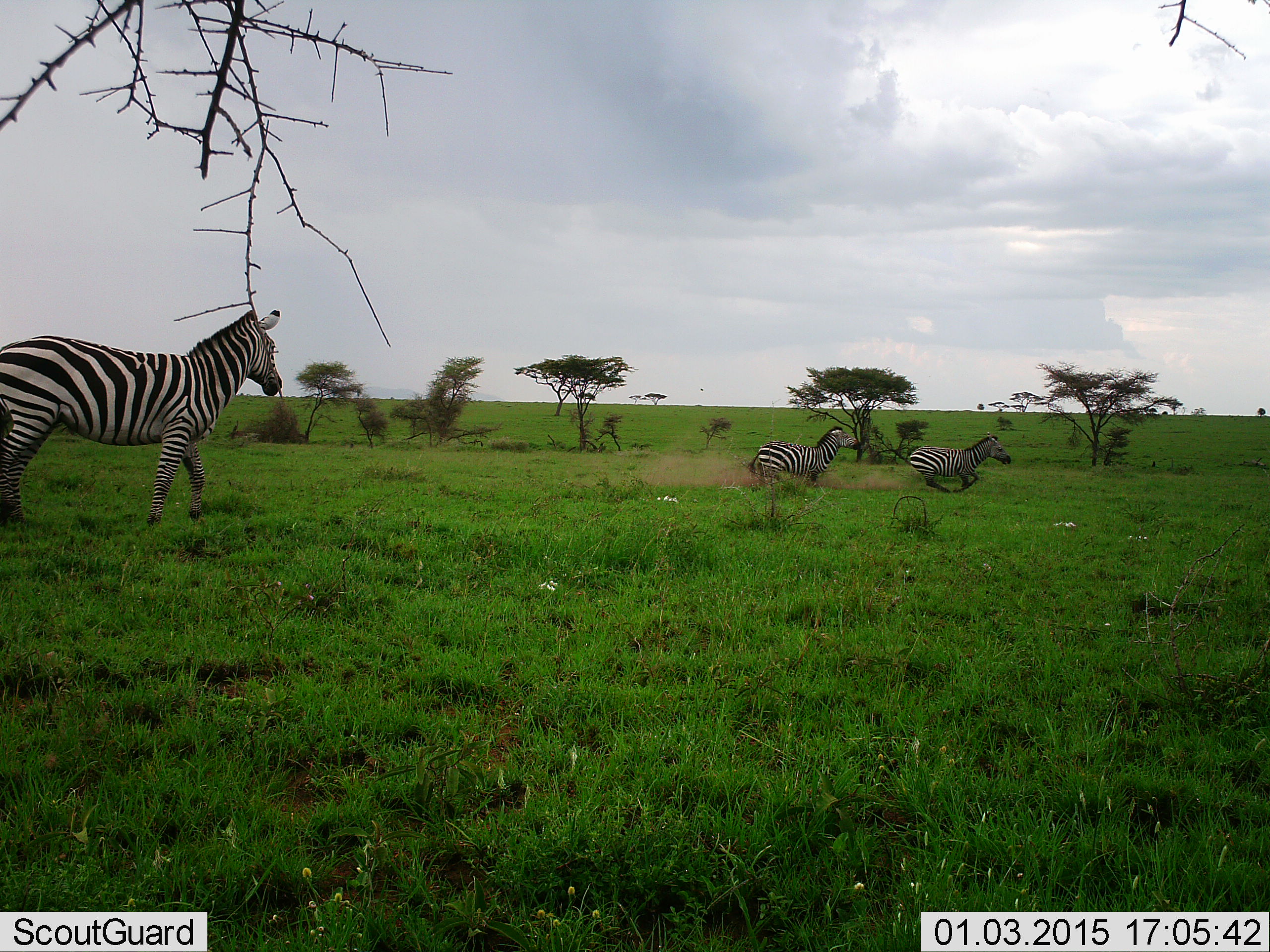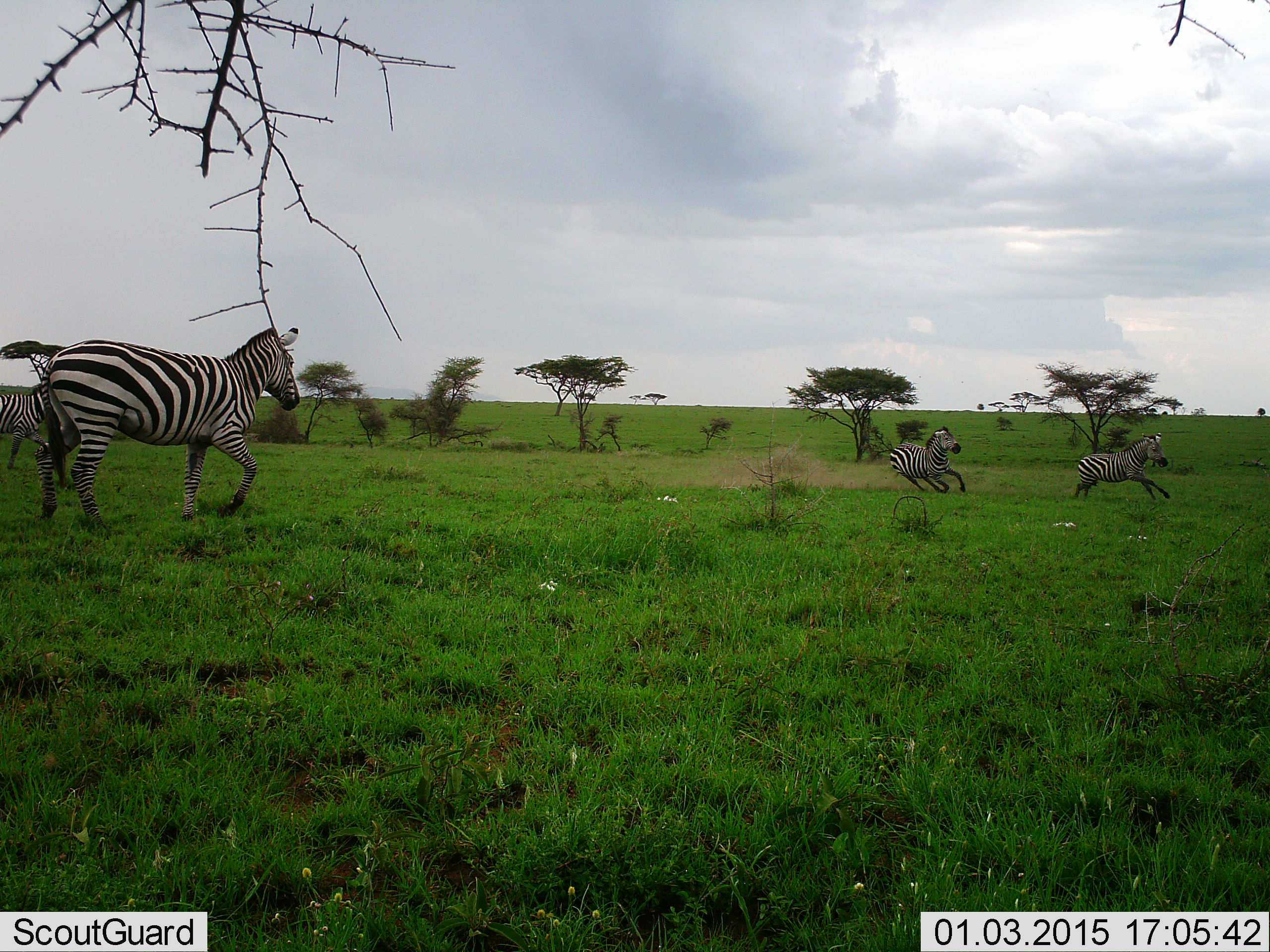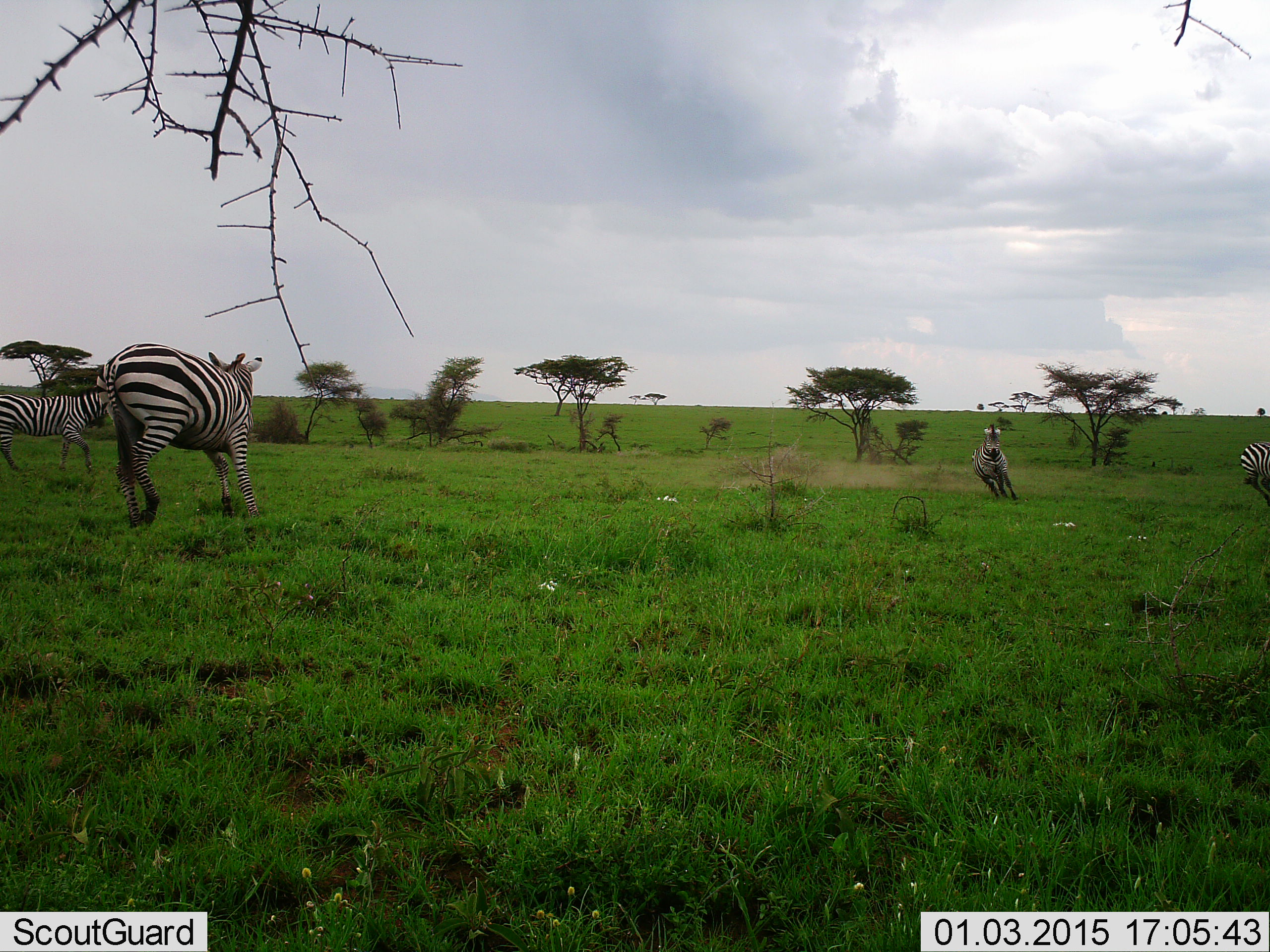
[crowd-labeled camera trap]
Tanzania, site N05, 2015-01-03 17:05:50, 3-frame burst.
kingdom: Animalia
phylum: Chordata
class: Mammalia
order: Perissodactyla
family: Equidae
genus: Equus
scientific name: Equus quagga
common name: plains zebra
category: zebra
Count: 4.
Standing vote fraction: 10%.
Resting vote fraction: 0%.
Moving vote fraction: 80%.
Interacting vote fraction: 70%.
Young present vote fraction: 0%.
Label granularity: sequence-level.